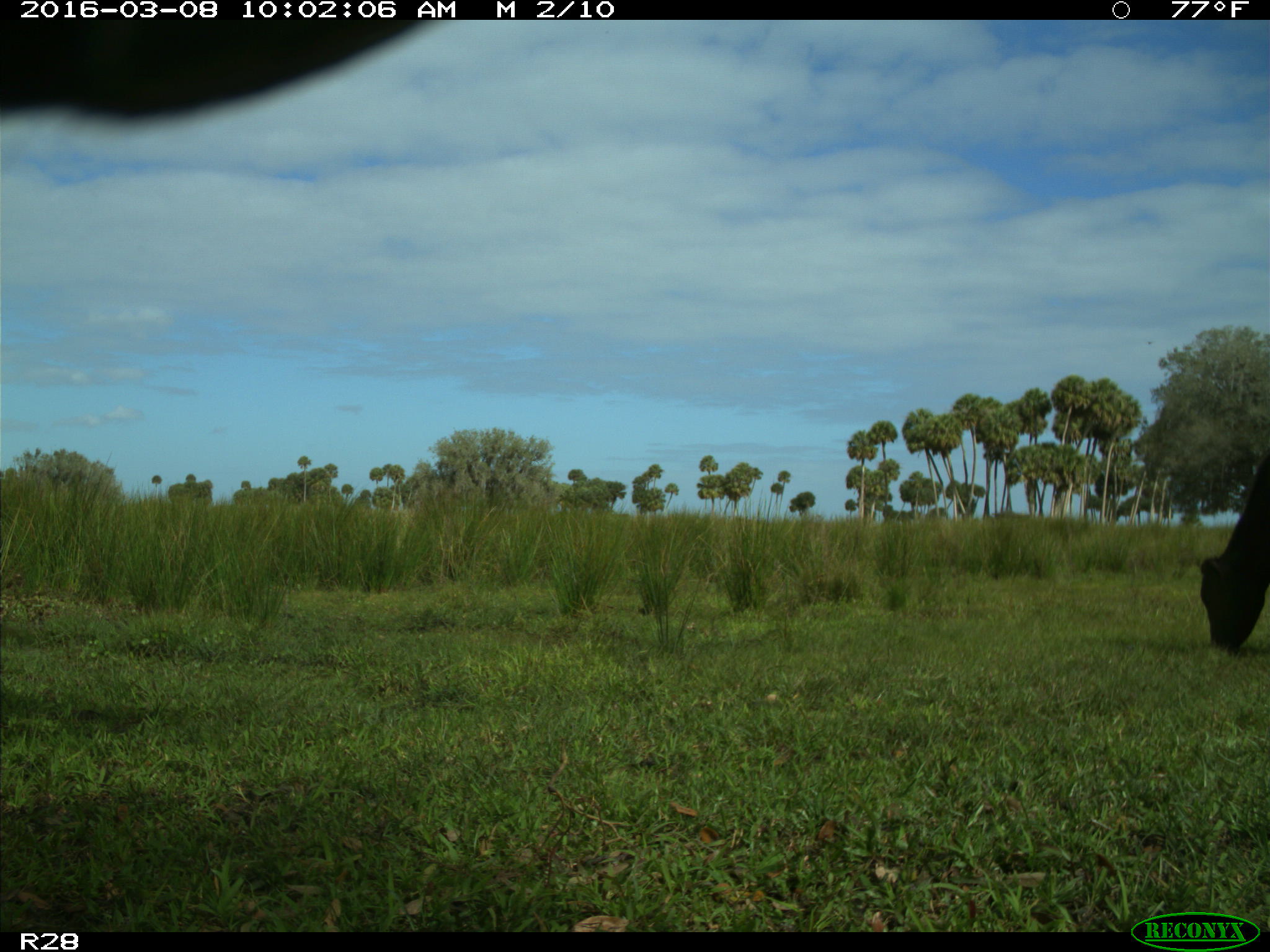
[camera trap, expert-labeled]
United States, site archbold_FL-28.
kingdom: Animalia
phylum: Chordata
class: Mammalia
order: Artiodactyla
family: Bovidae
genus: Bos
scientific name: Bos taurus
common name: domestic cow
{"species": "Bos taurus (domestic cow)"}